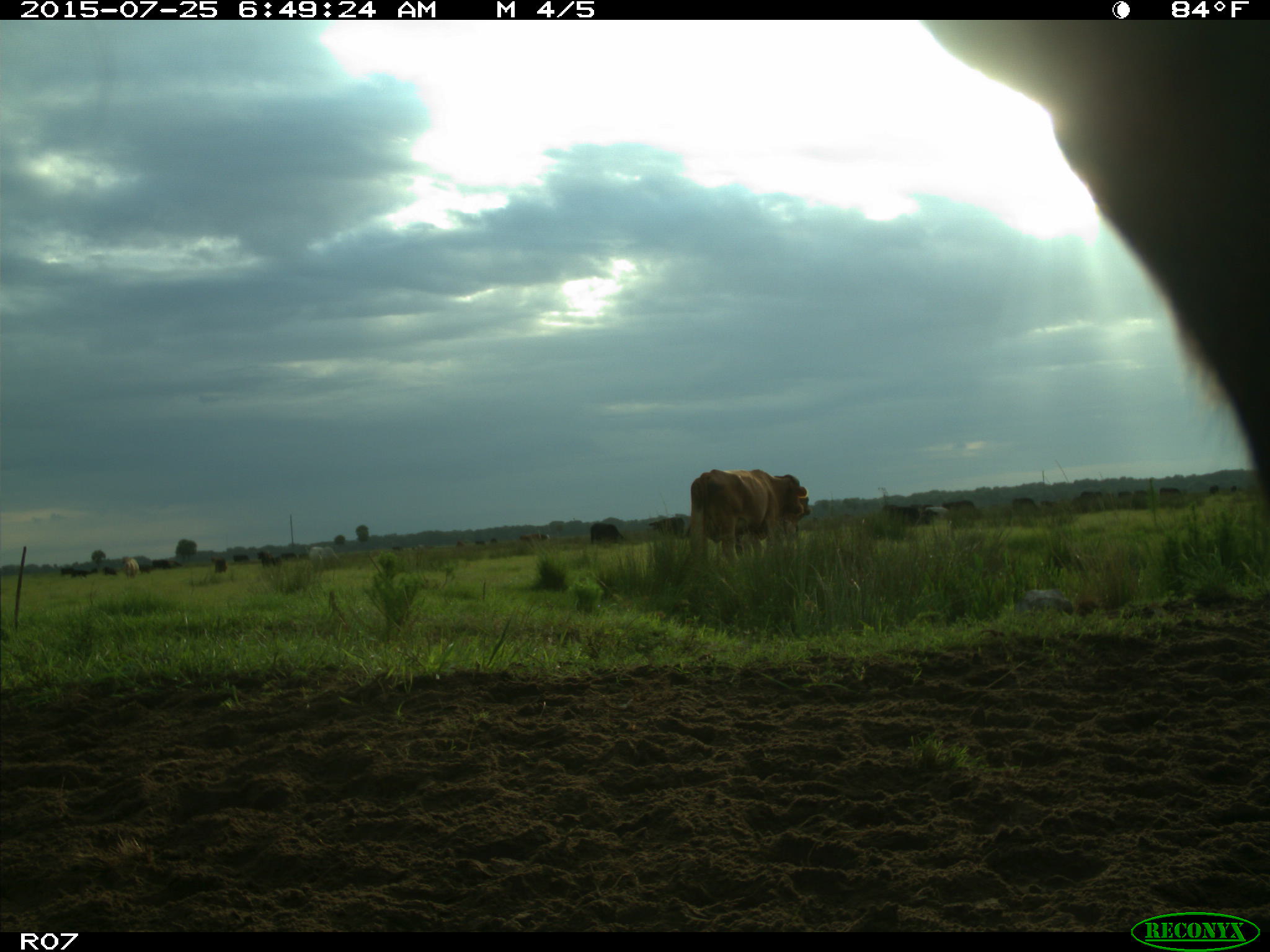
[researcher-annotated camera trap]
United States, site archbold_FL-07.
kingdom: Animalia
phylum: Chordata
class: Mammalia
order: Artiodactyla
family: Bovidae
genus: Bos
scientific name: Bos taurus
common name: domestic cow